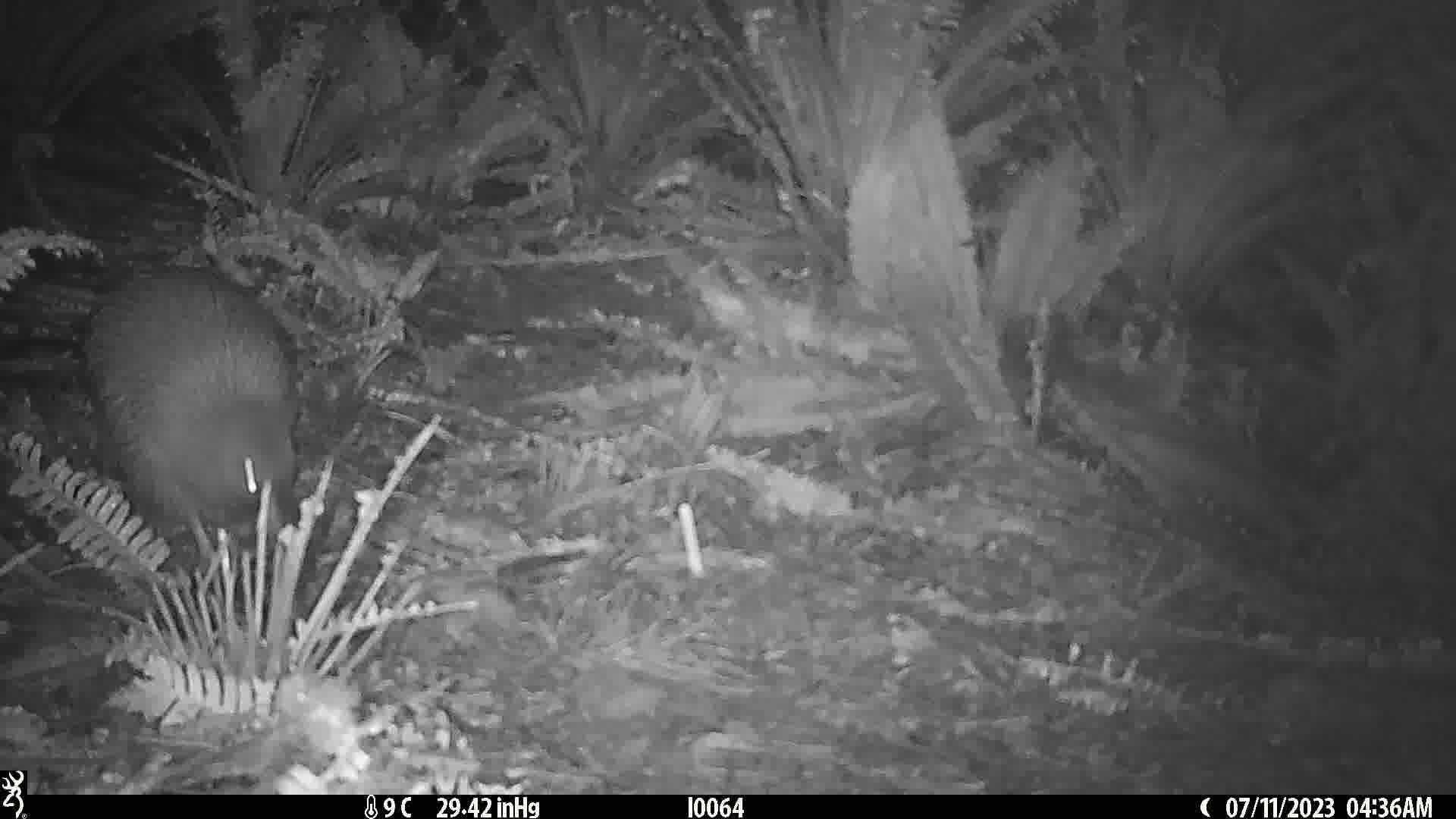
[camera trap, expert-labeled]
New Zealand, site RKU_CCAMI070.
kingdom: Animalia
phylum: Chordata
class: Aves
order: Apterygiformes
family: Apterygidae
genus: Apteryx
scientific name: Apteryx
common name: kiwi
Kiwi (Apteryx).